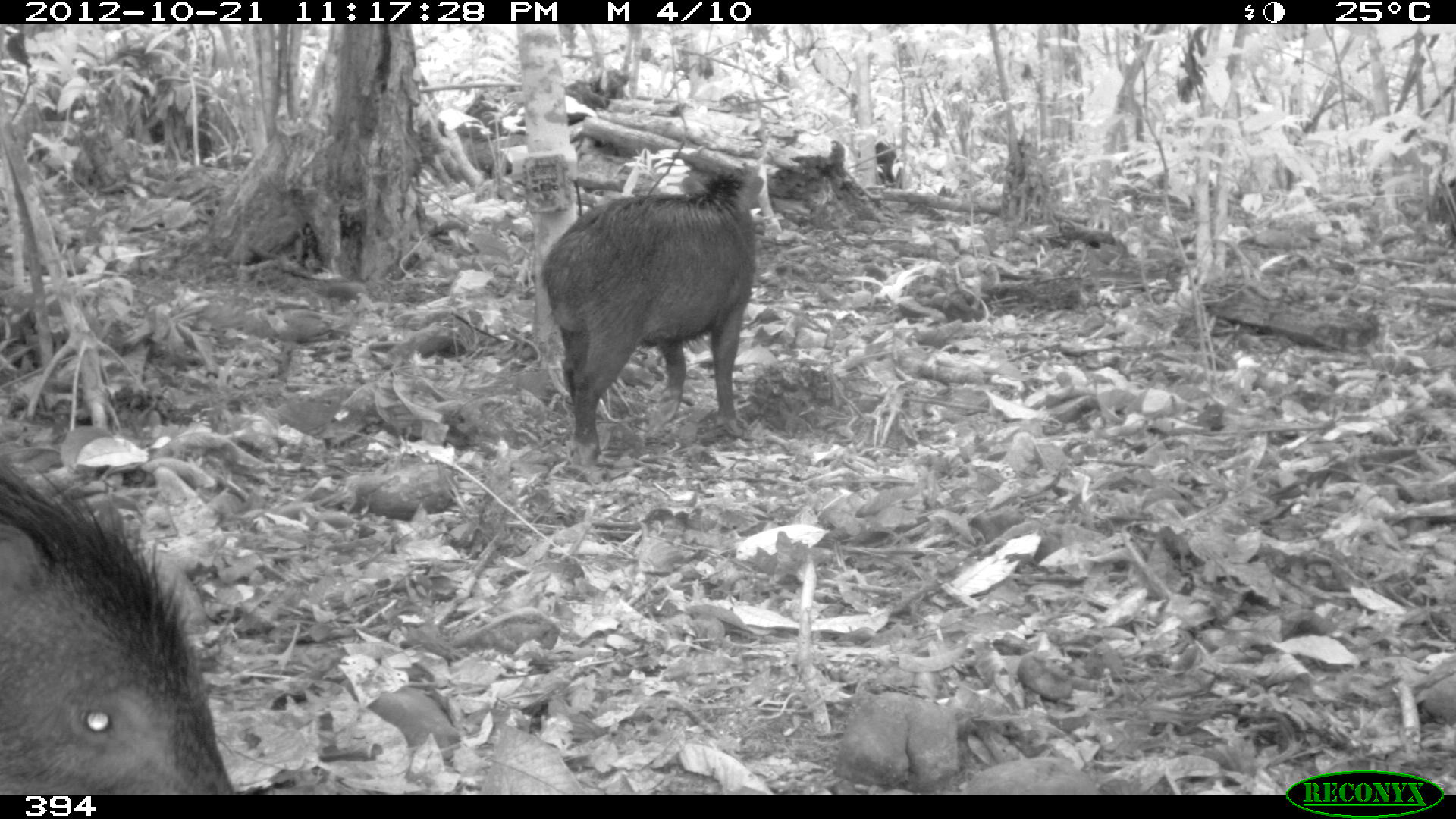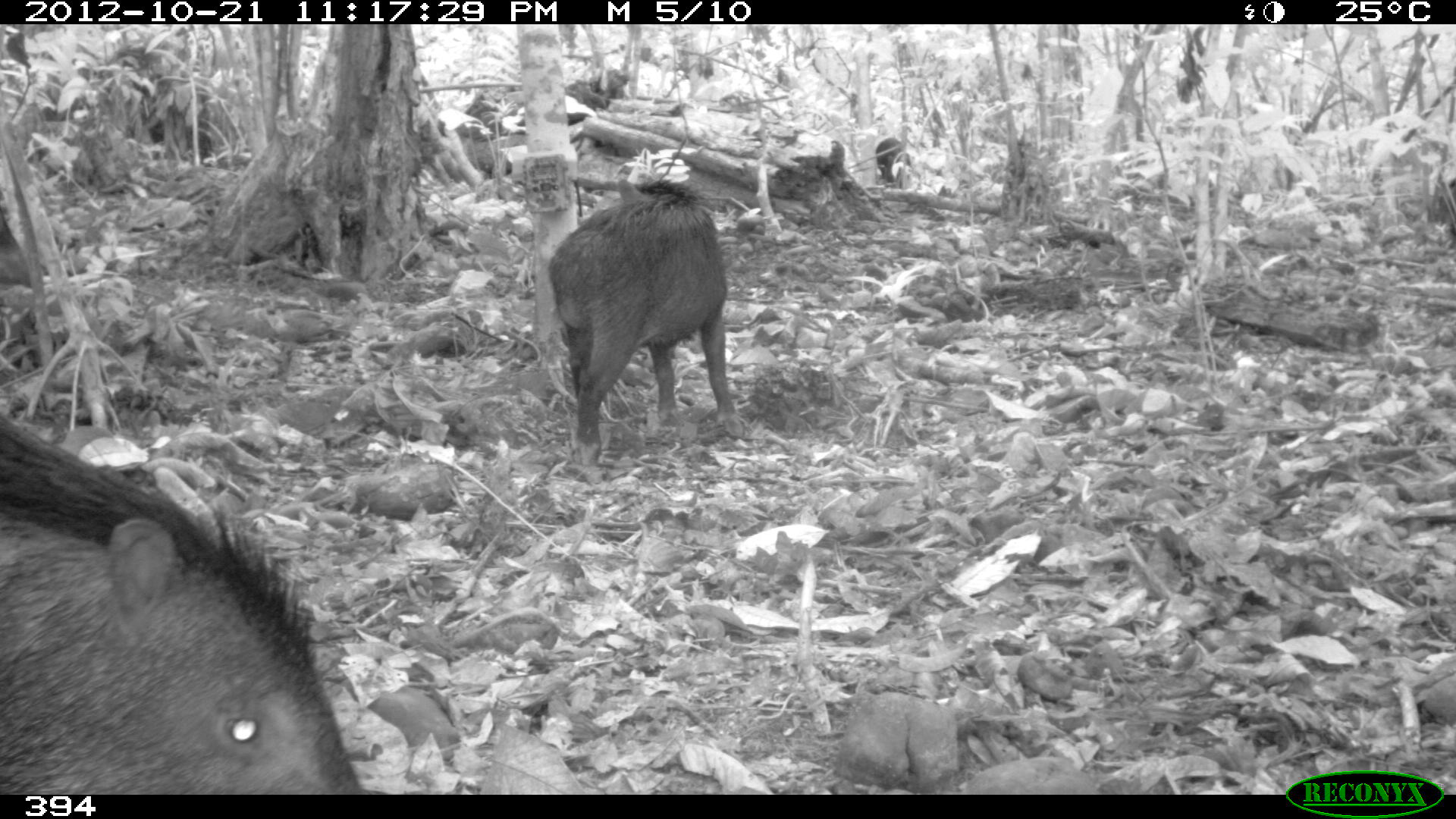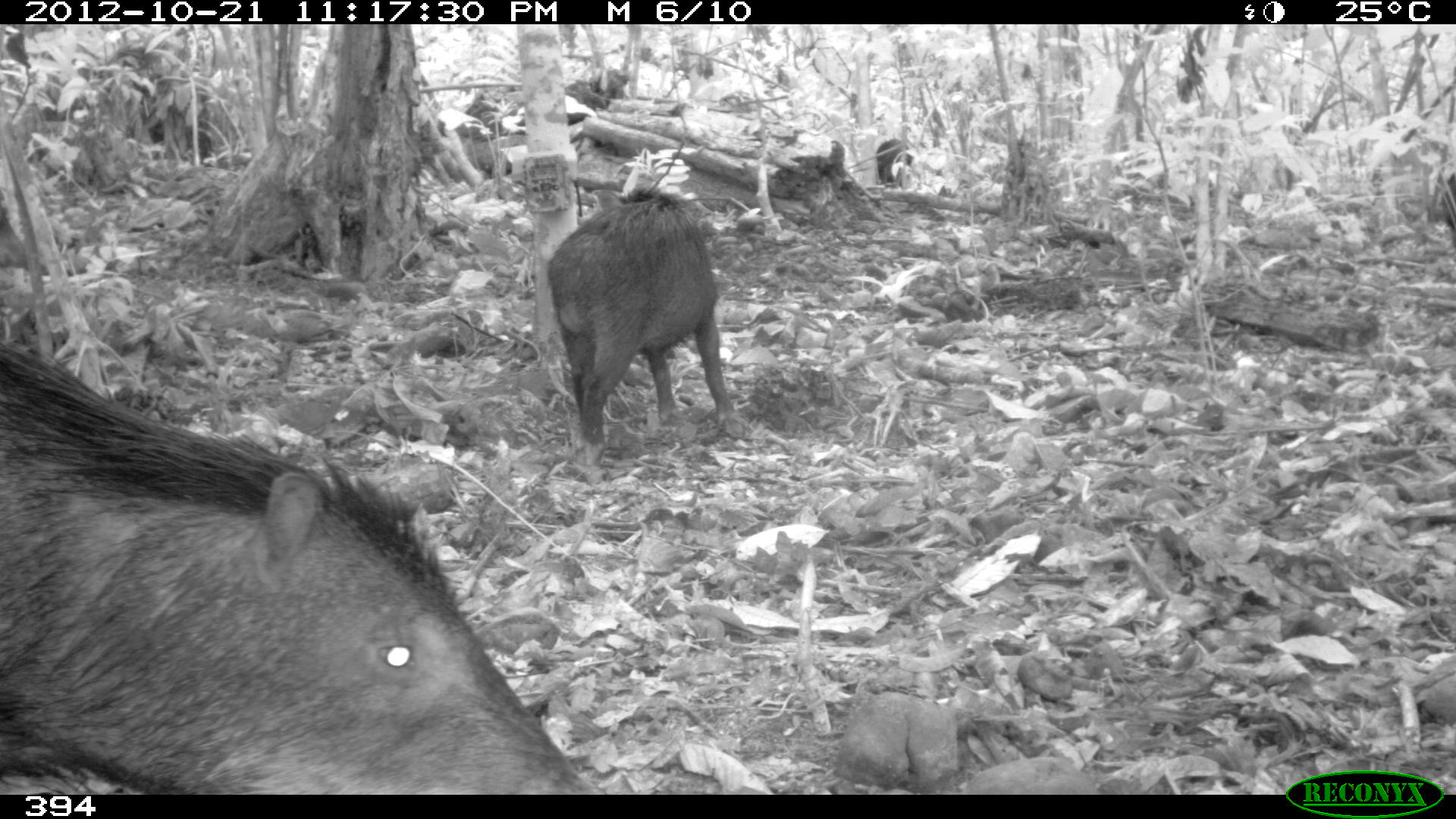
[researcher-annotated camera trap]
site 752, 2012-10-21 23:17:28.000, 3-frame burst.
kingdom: Animalia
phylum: Chordata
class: Mammalia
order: Artiodactyla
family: Tayassuidae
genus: Tayassu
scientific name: Tayassu pecari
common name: white-lipped peccary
Tayassu pecari (white-lipped peccary).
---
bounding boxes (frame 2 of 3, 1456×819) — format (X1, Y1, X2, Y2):
tayassu pecari: (0, 414, 360, 795); (547, 176, 736, 472); (0, 209, 45, 287); (876, 136, 911, 183)